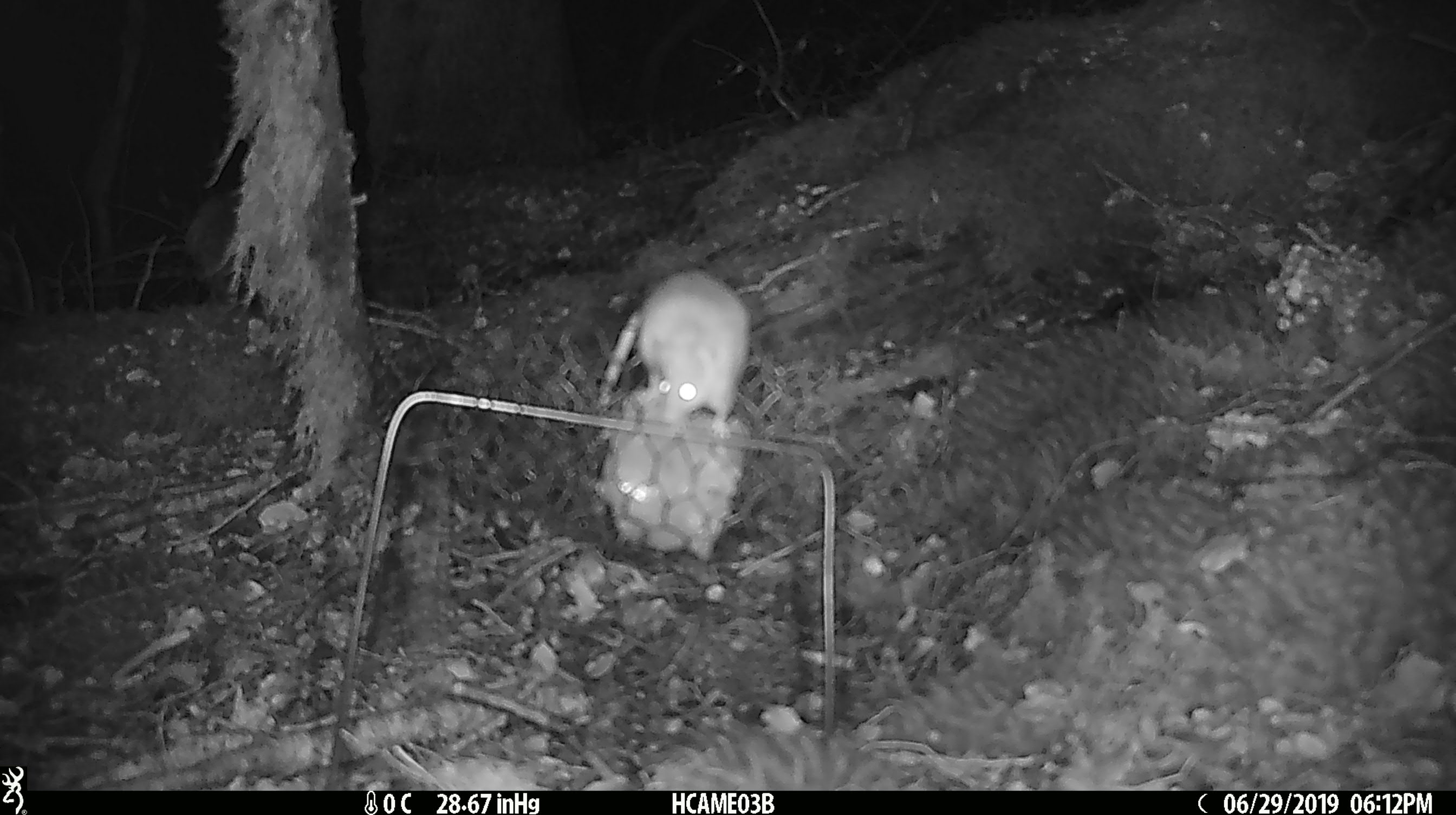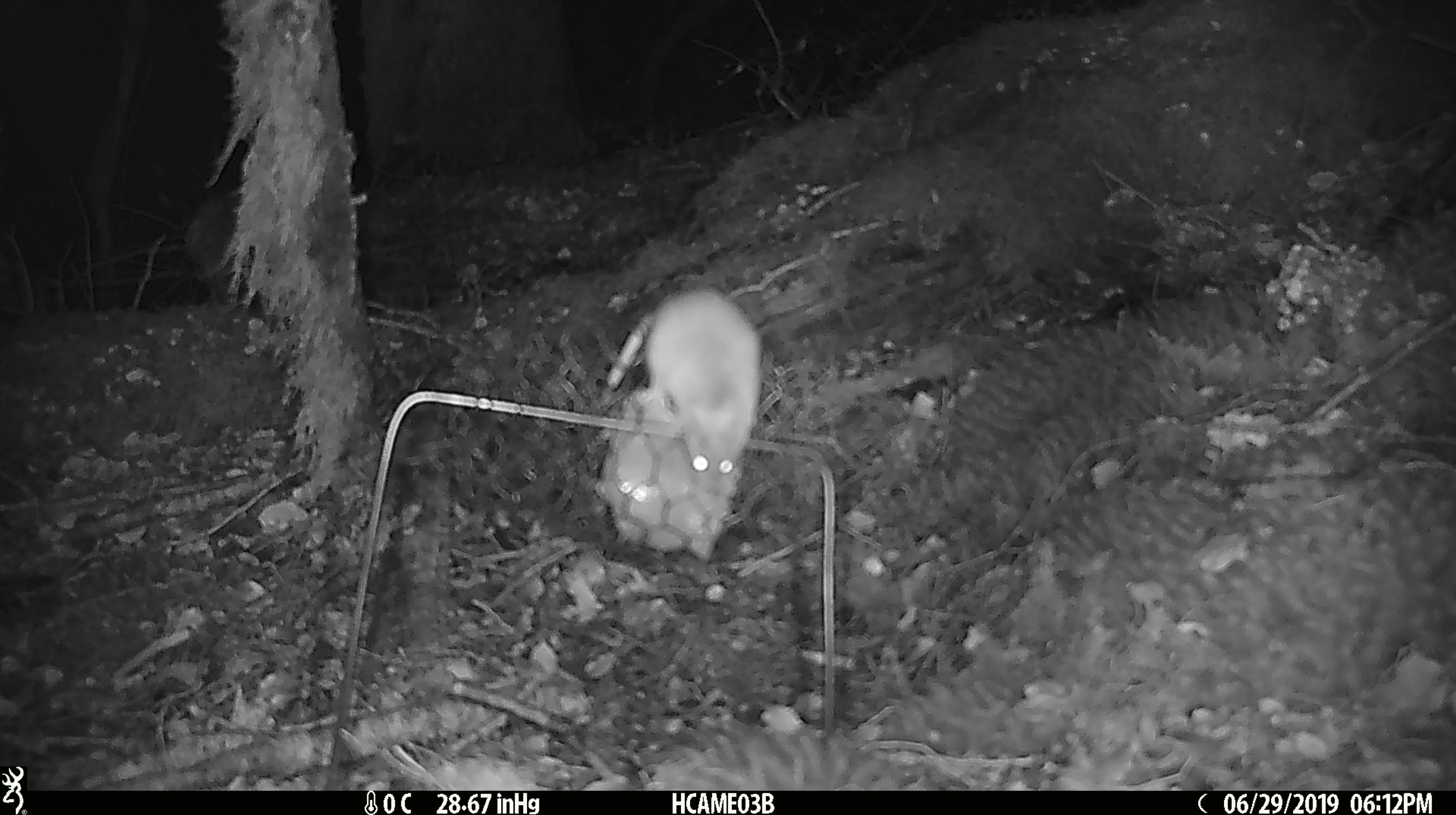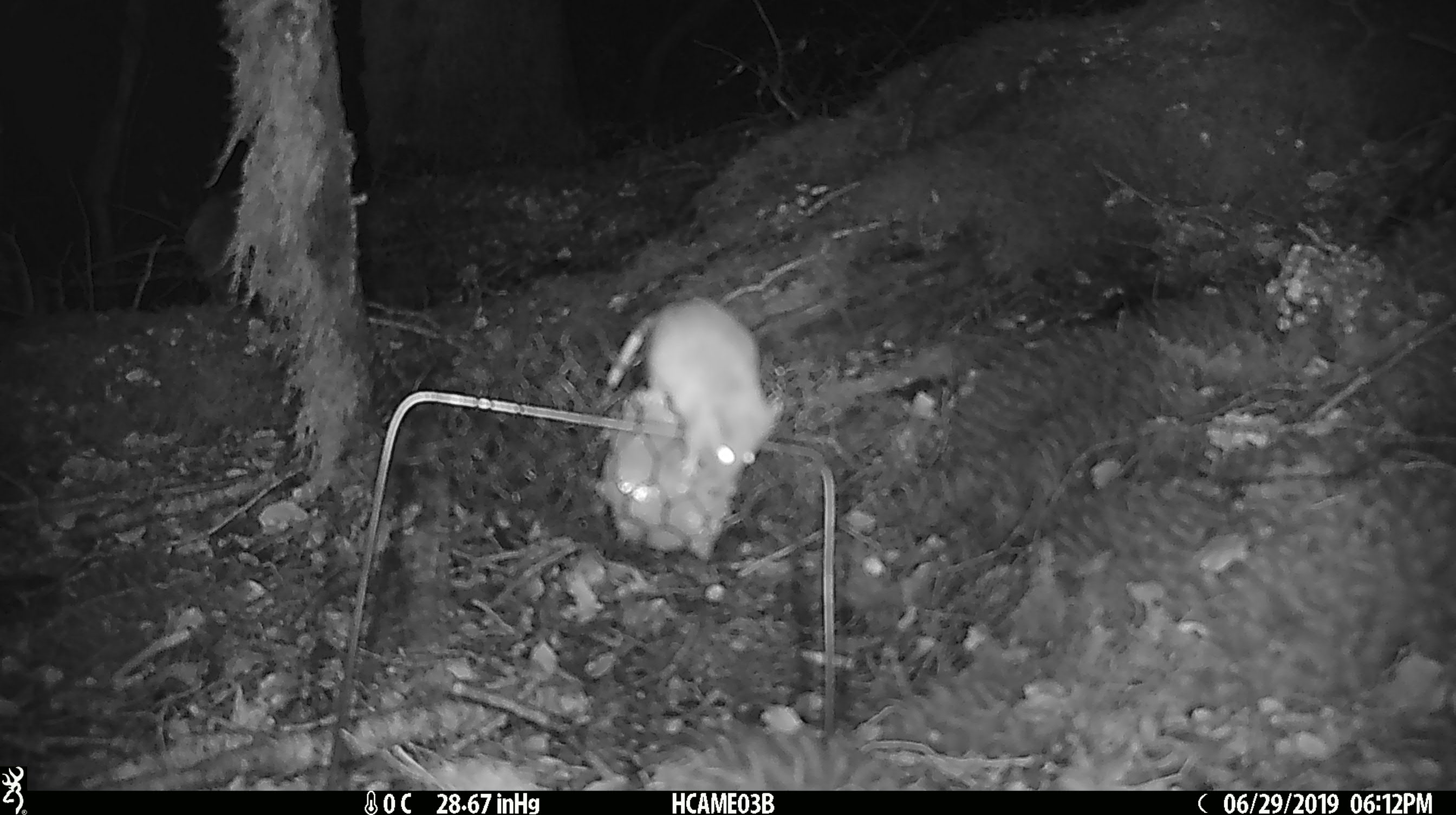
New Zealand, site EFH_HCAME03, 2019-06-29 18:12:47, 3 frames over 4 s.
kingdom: Animalia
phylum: Chordata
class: Mammalia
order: Rodentia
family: Muridae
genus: Mus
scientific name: Mus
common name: mouse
Mouse (Mus).